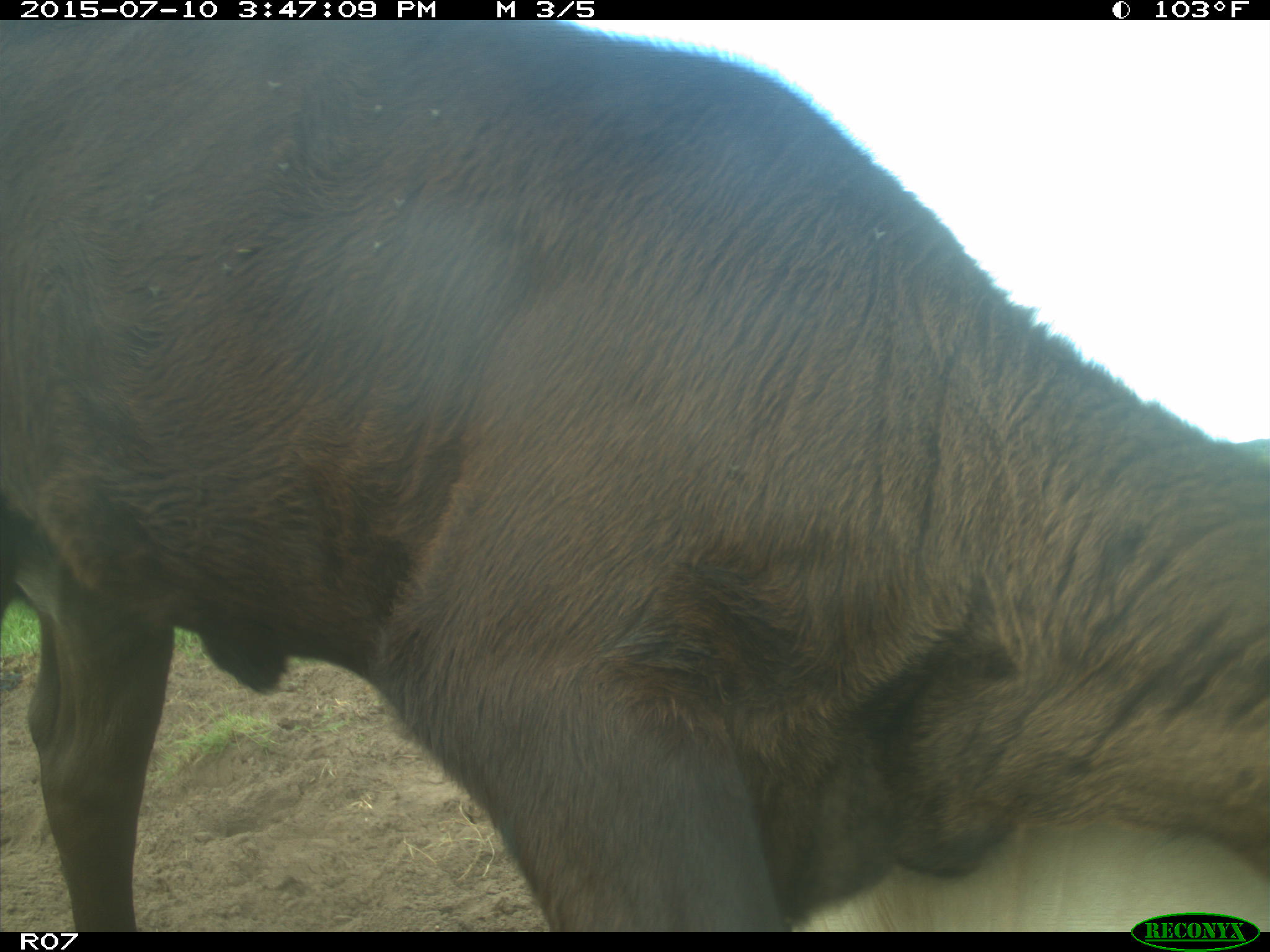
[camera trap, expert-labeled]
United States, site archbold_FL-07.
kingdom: Animalia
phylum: Chordata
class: Mammalia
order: Artiodactyla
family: Bovidae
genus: Bos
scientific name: Bos taurus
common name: domestic cow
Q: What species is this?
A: Bos taurus (domestic cow).